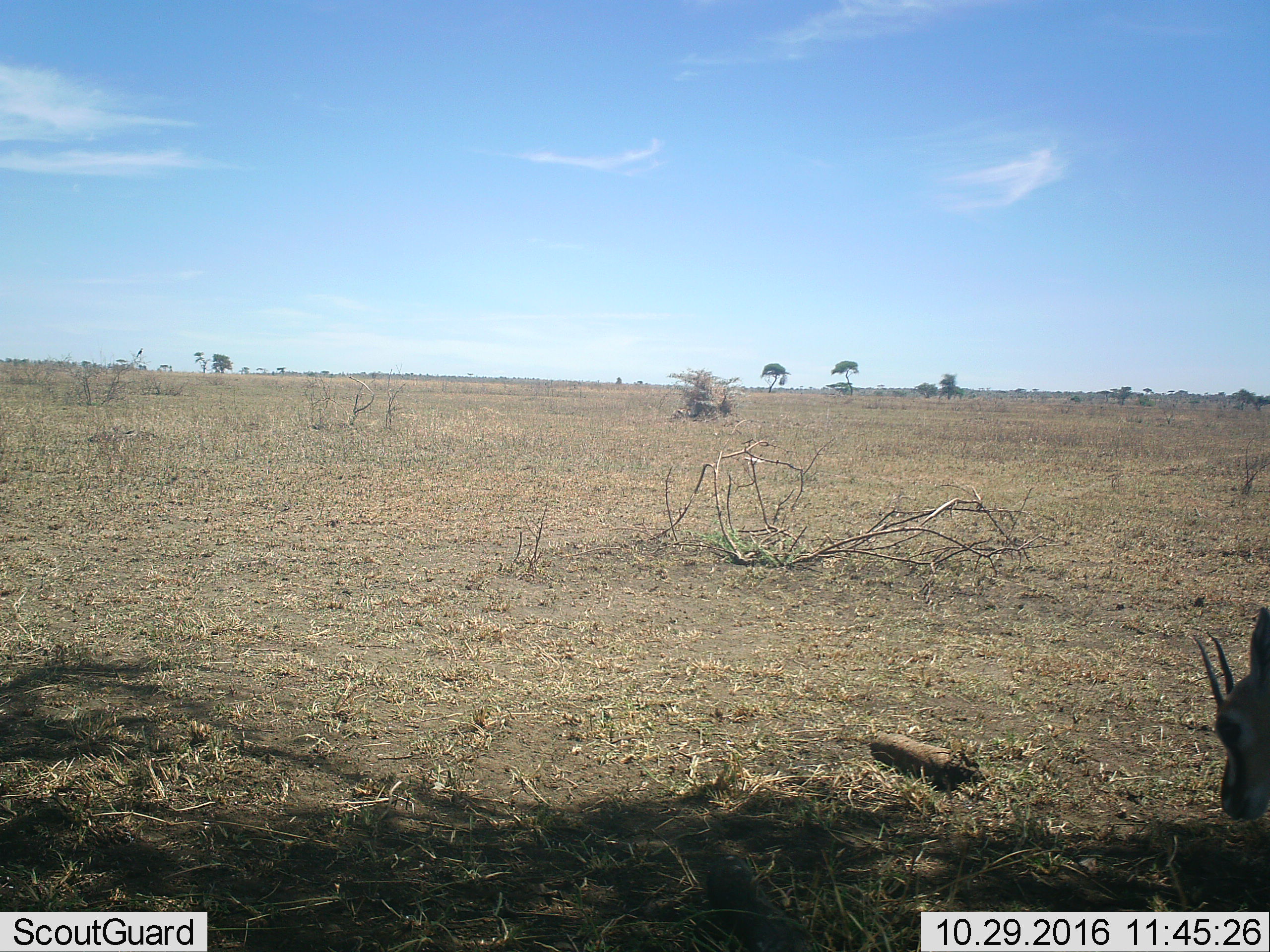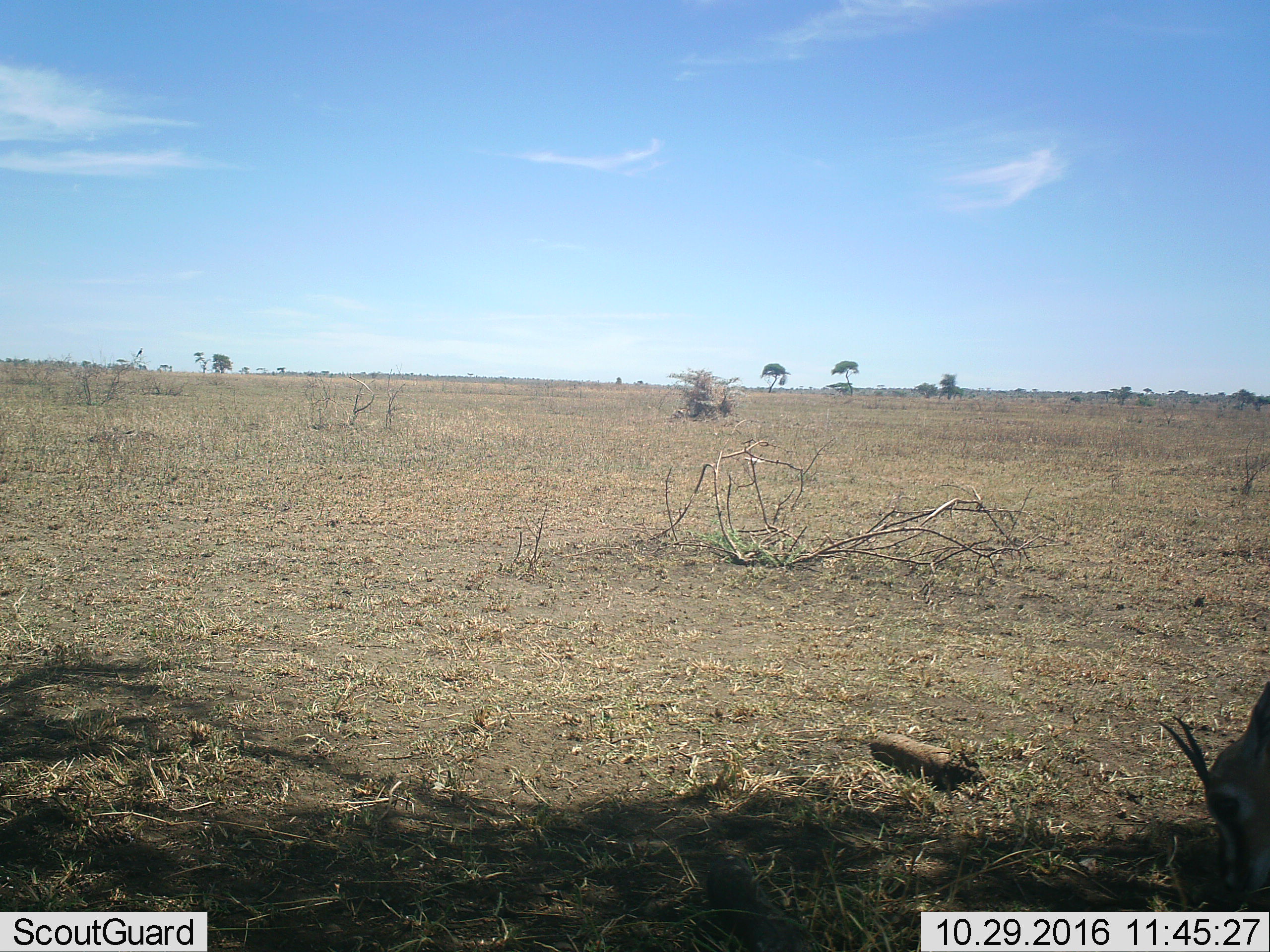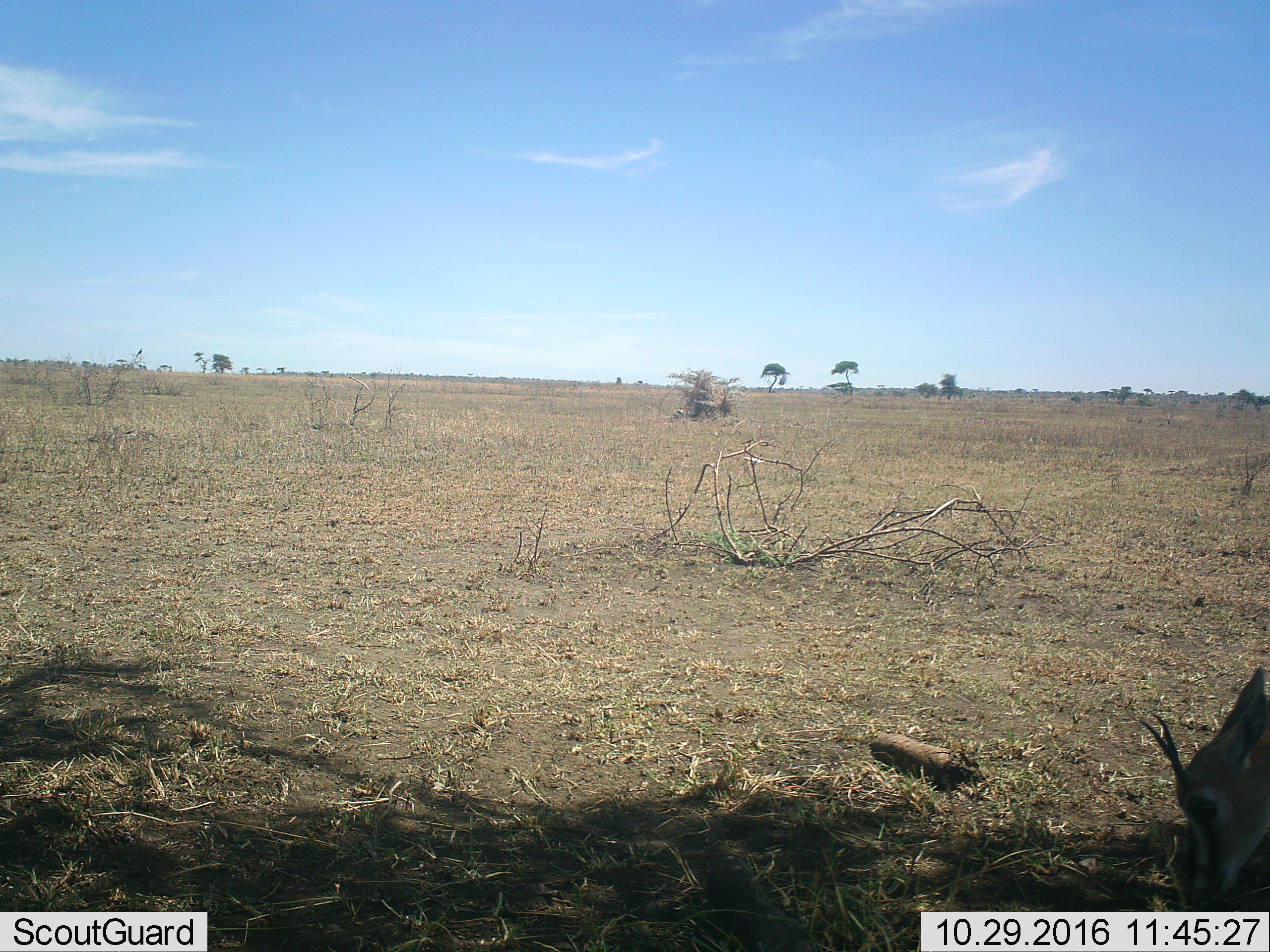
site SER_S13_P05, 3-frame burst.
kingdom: Animalia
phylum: Chordata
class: Mammalia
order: Artiodactyla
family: Bovidae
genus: Eudorcas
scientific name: Eudorcas thomsonii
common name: thomson's gazelle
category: gazellethomsons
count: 1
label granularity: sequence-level